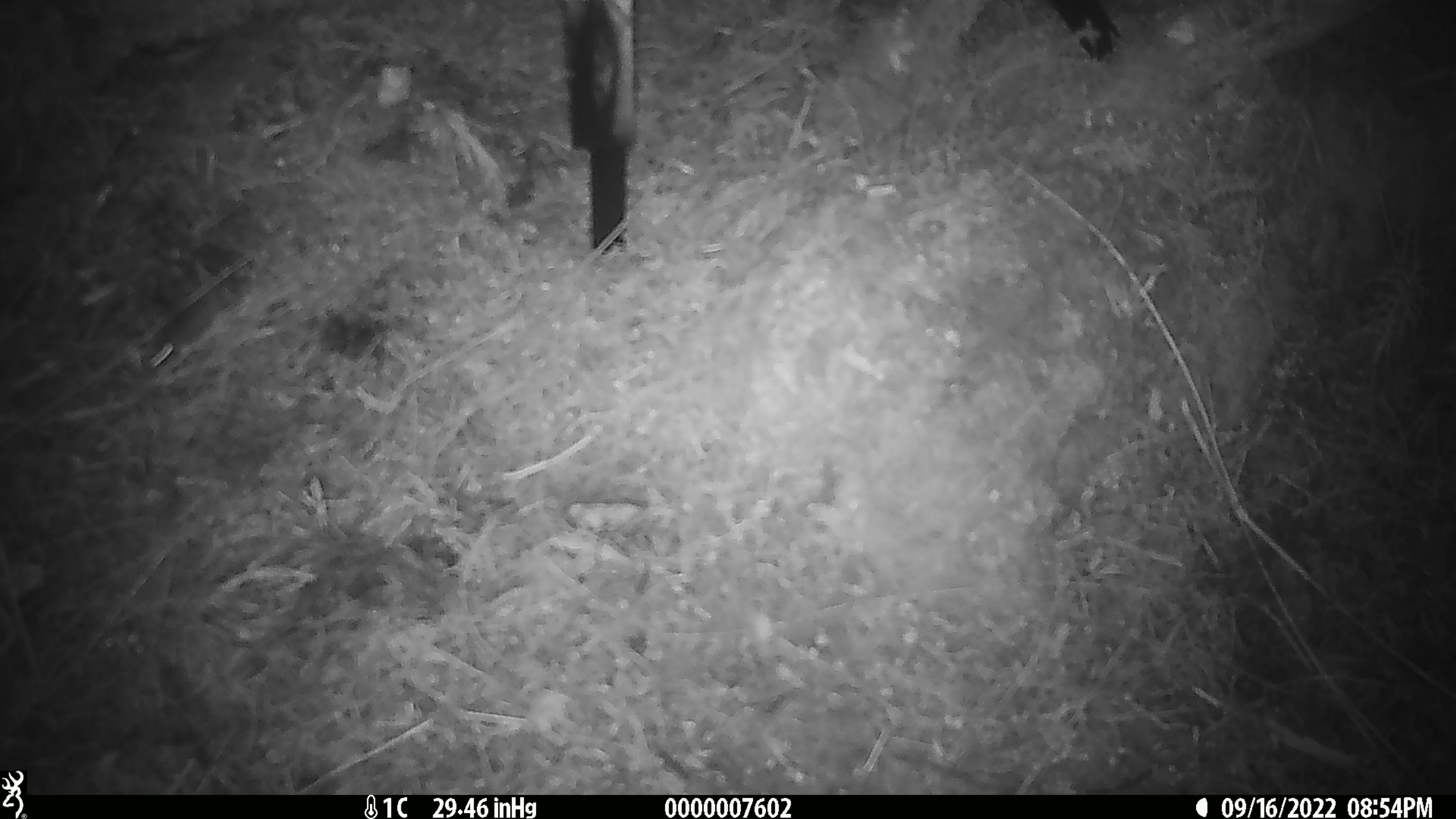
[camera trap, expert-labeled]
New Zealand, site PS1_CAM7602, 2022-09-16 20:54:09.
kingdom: Animalia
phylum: Chordata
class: Mammalia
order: Rodentia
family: Muridae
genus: Mus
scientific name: Mus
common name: mouse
Mouse (Mus).